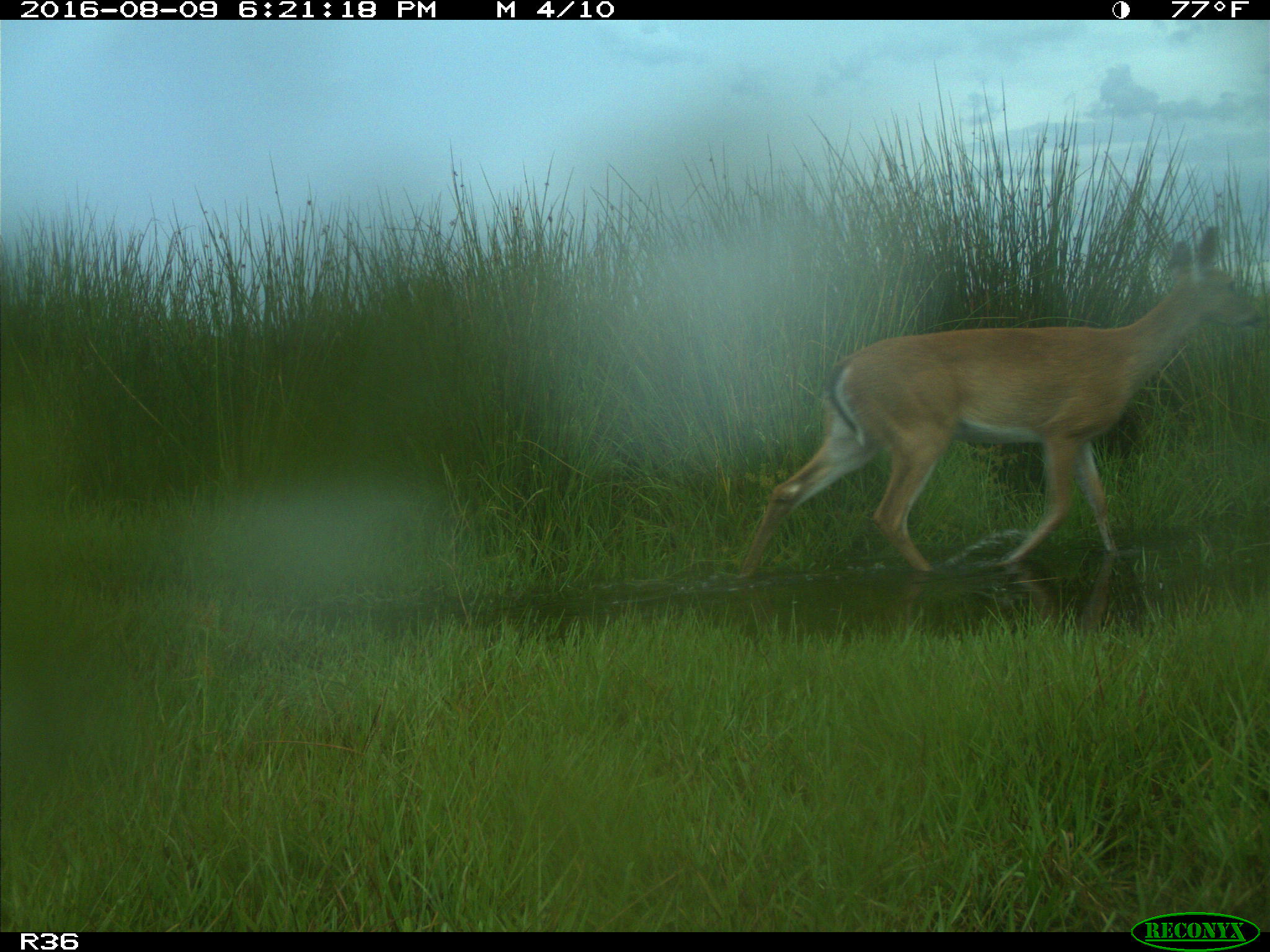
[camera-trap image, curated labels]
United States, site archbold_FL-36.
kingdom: Animalia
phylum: Chordata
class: Mammalia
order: Artiodactyla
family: Cervidae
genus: Odocoileus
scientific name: Odocoileus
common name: deer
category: unidentified deer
Unidentified deer (deer) (Odocoileus).